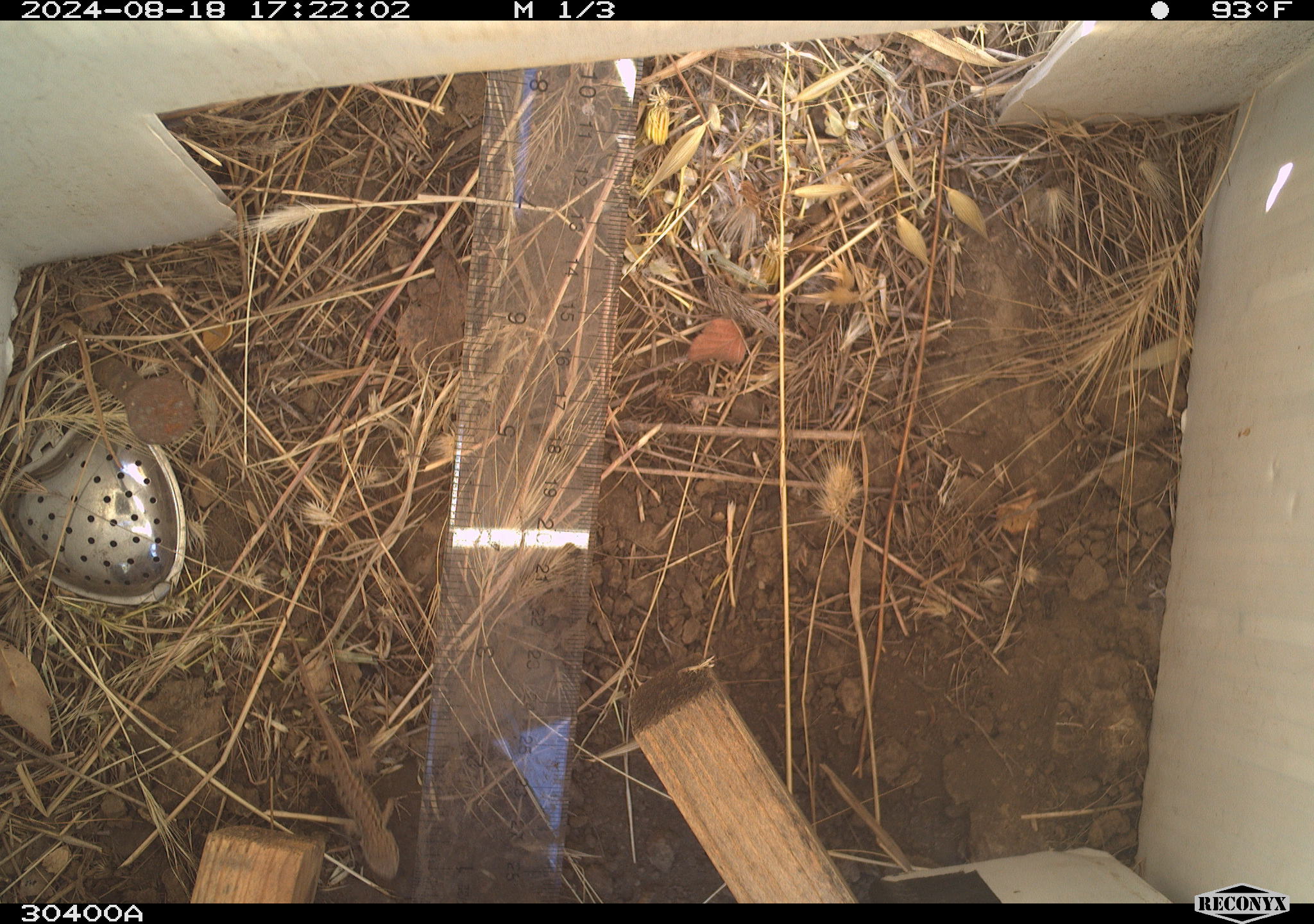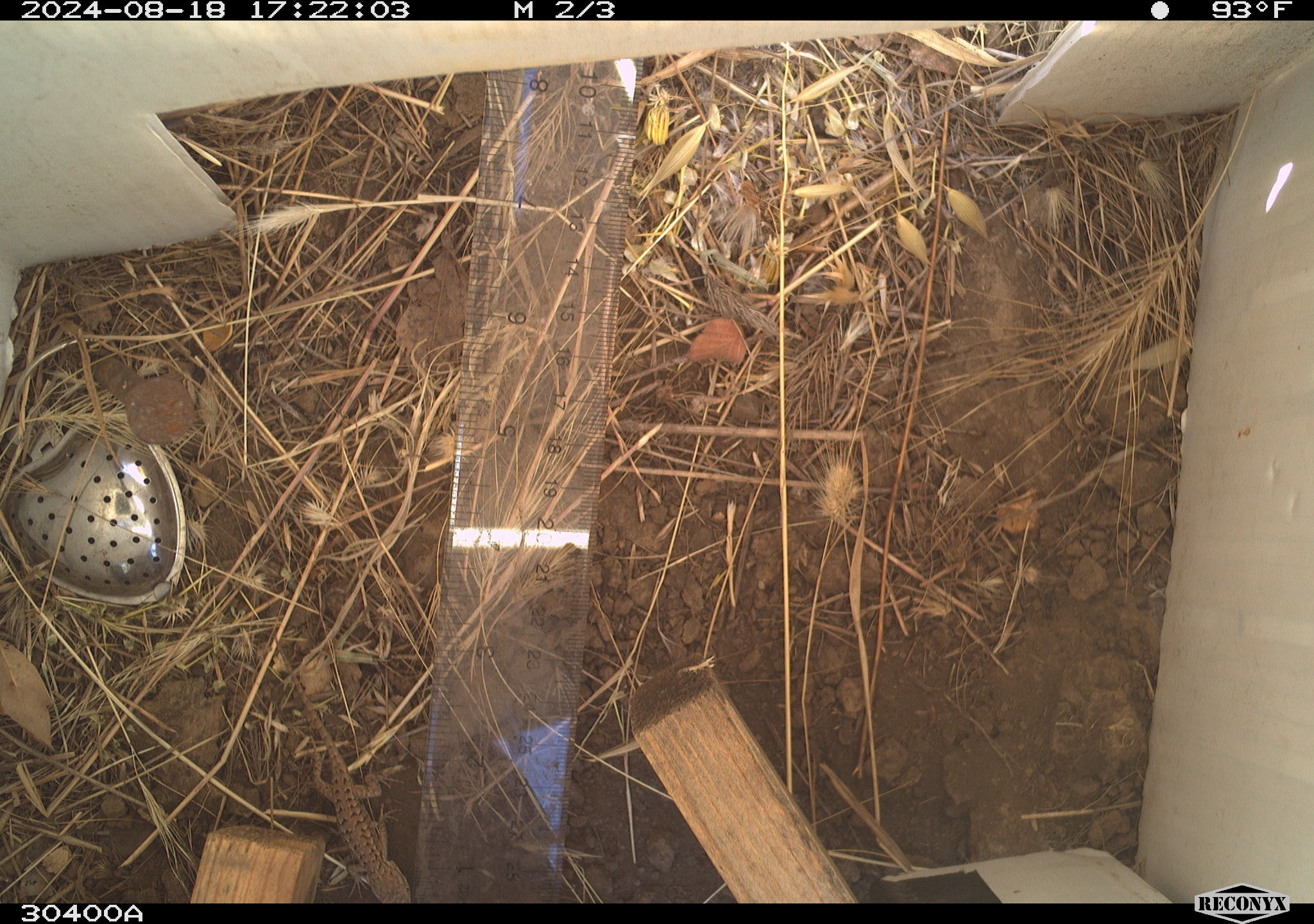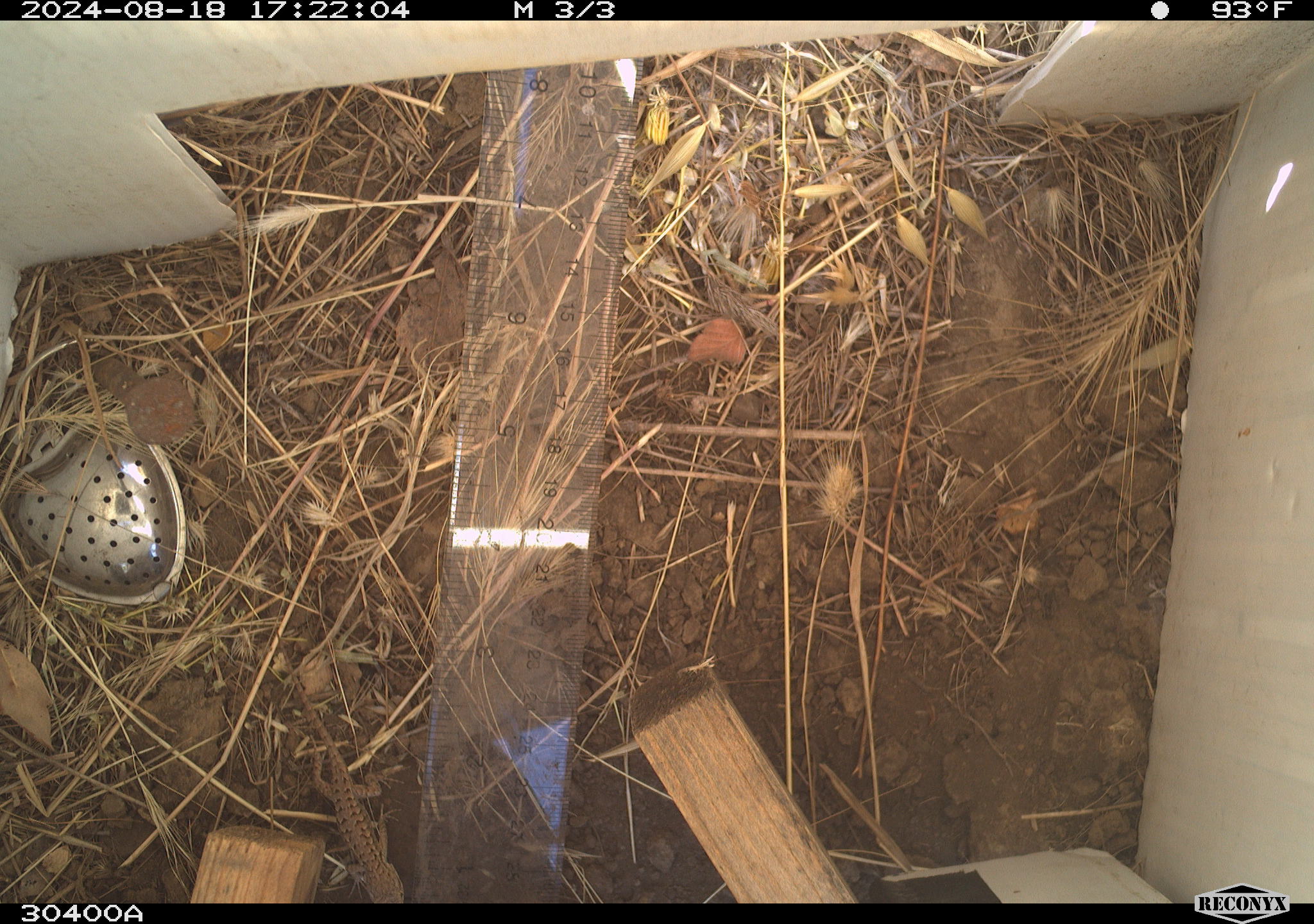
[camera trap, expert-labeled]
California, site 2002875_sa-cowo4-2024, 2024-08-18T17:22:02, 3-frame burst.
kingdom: Animalia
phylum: Chordata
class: Reptilia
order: Squamata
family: Phrynosomatidae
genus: Sceloporus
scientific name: Sceloporus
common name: spiny lizards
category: sceloporus species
Sceloporus species (spiny lizards) (Sceloporus).